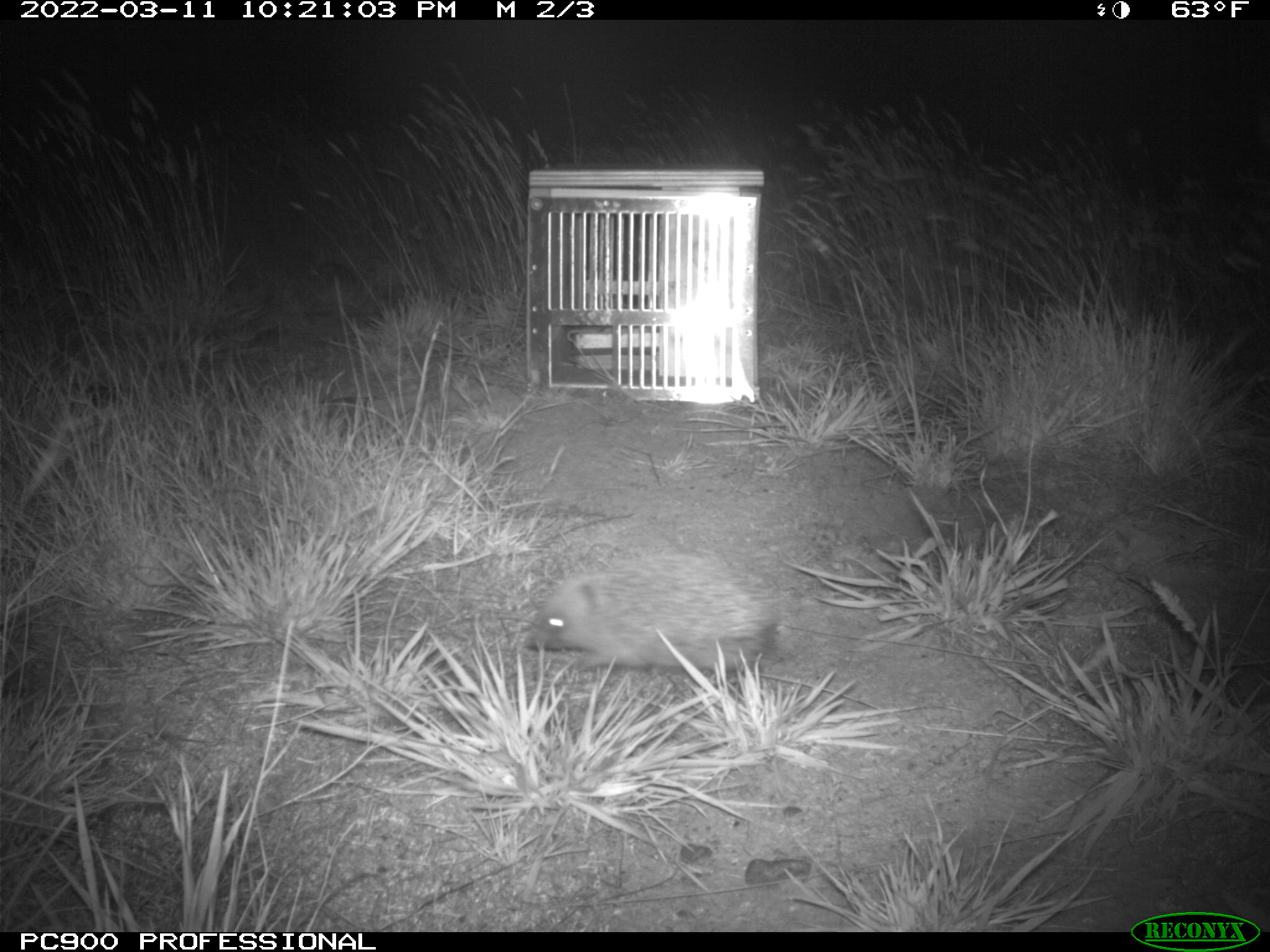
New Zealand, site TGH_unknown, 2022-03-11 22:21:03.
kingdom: Animalia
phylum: Chordata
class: Mammalia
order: Eulipotyphla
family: Erinaceidae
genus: Erinaceus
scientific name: Erinaceus europaeus europaeus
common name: european hedgehog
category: hedgehog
Hedgehog (european hedgehog) (Erinaceus europaeus europaeus).